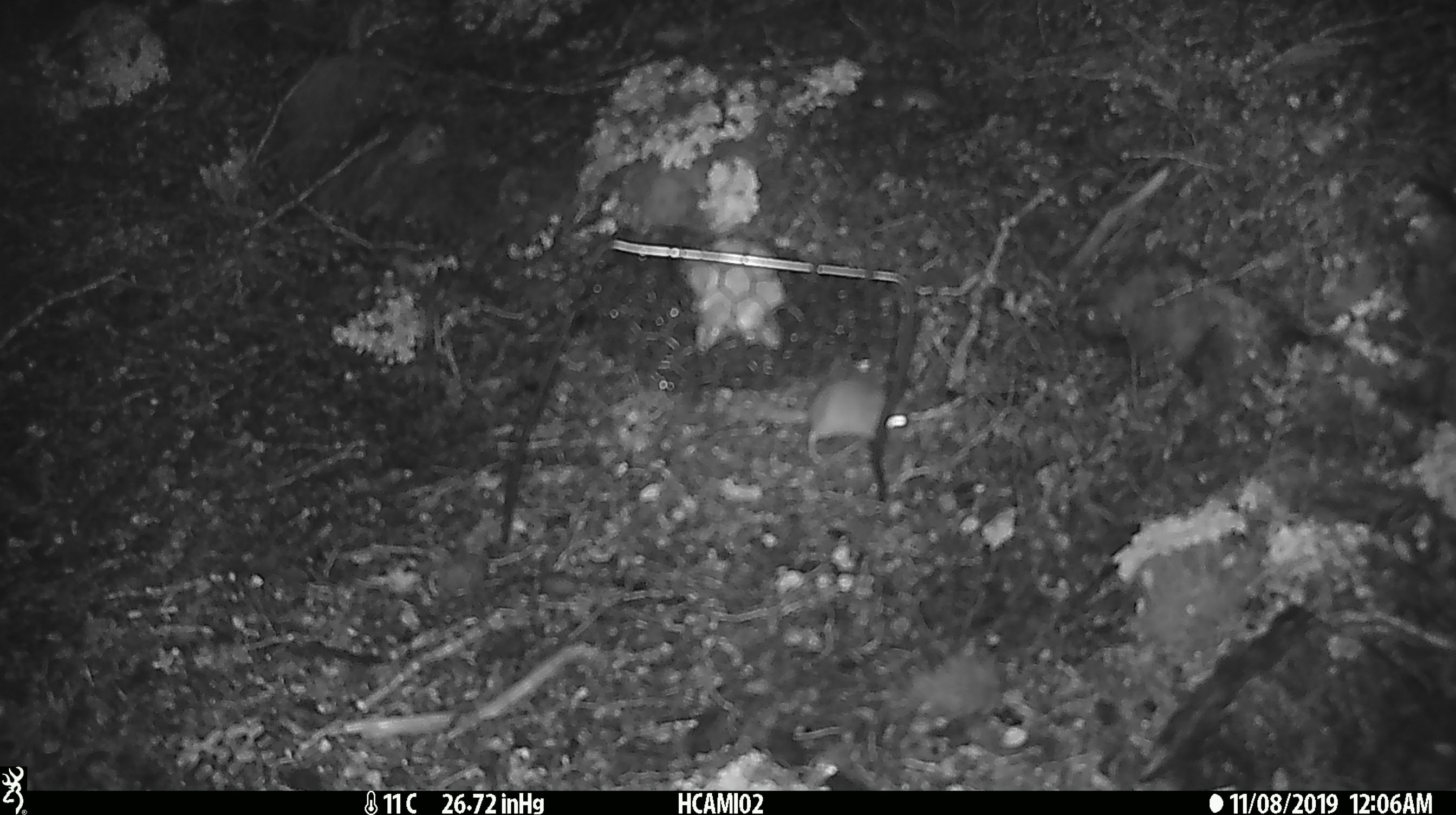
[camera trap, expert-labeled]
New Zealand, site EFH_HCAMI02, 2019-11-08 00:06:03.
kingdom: Animalia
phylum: Chordata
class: Mammalia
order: Rodentia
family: Muridae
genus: Mus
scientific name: Mus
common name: mouse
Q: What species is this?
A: Mouse (Mus).